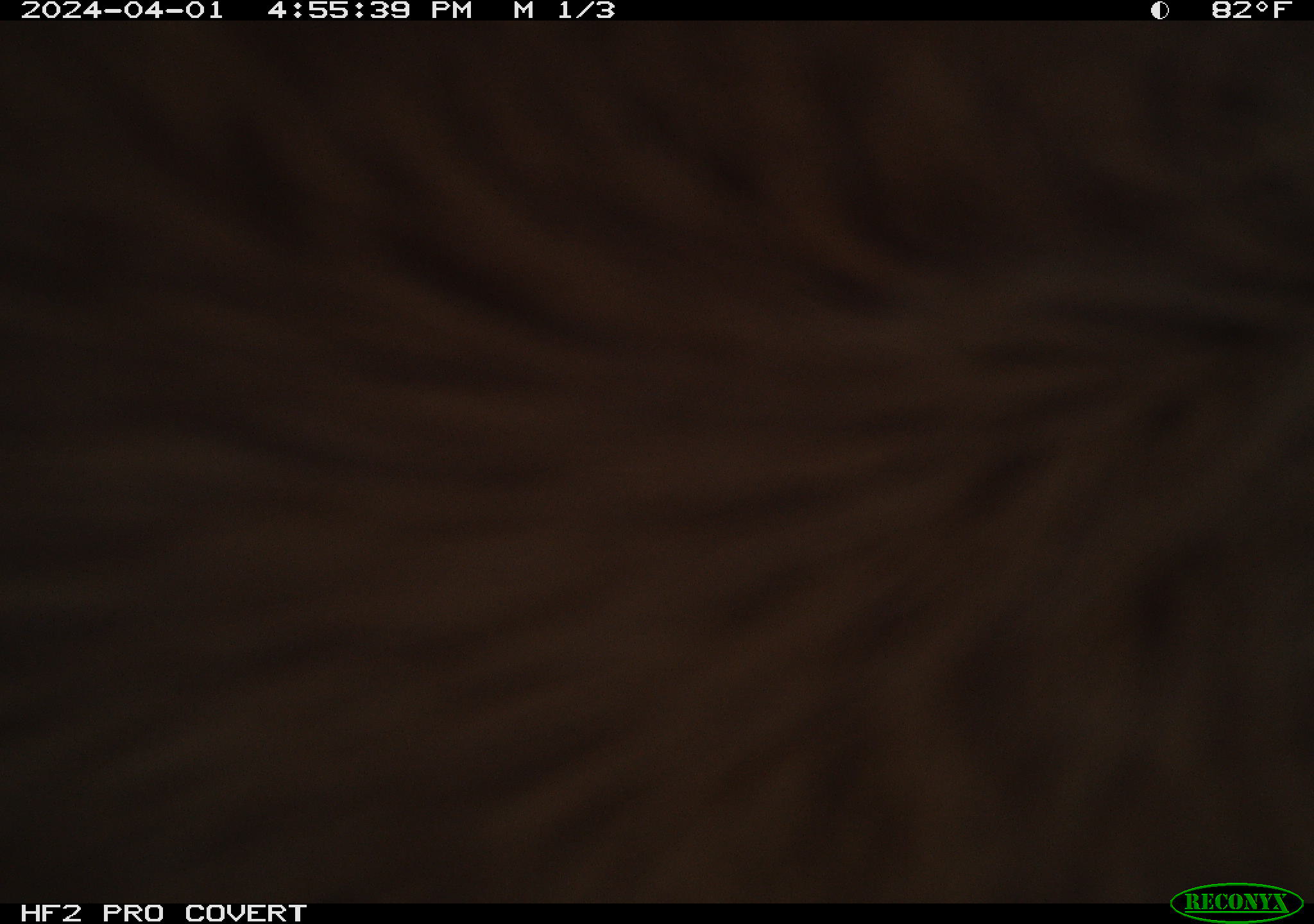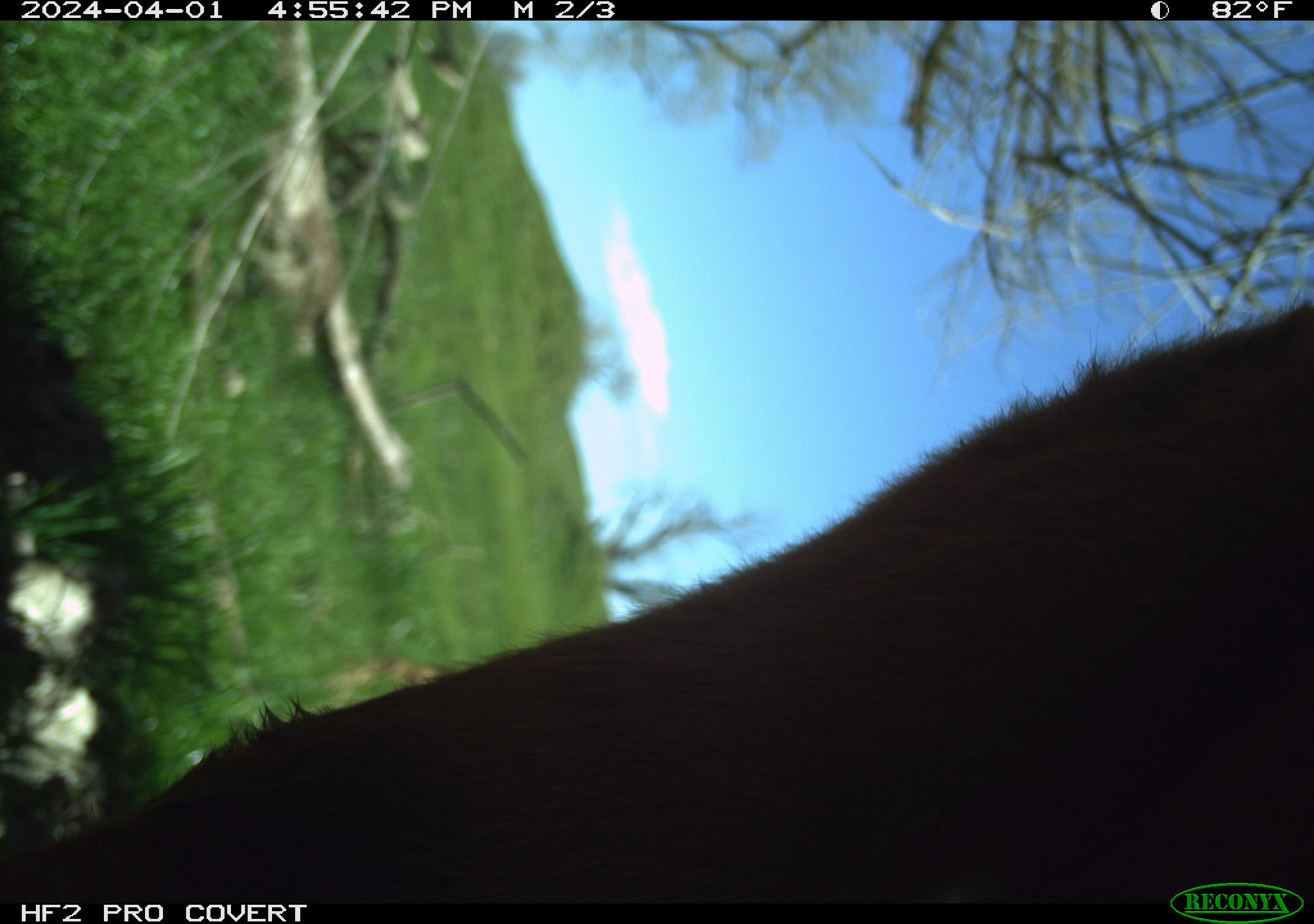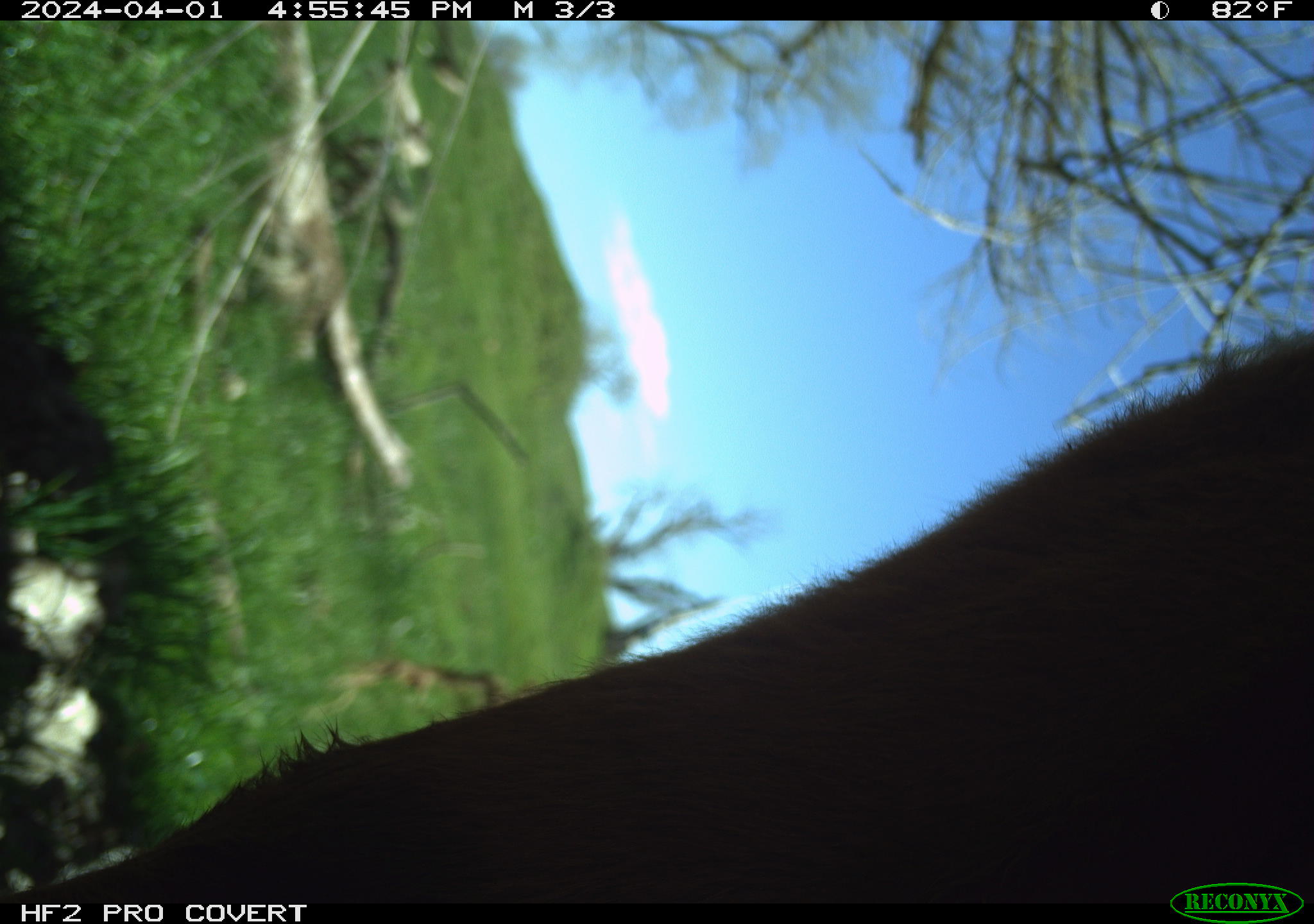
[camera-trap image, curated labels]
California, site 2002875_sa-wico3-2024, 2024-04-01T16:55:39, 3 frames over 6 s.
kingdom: Animalia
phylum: Chordata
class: Mammalia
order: Artiodactyla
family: Bovidae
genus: Bos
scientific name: Bos taurus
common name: domestic cattle